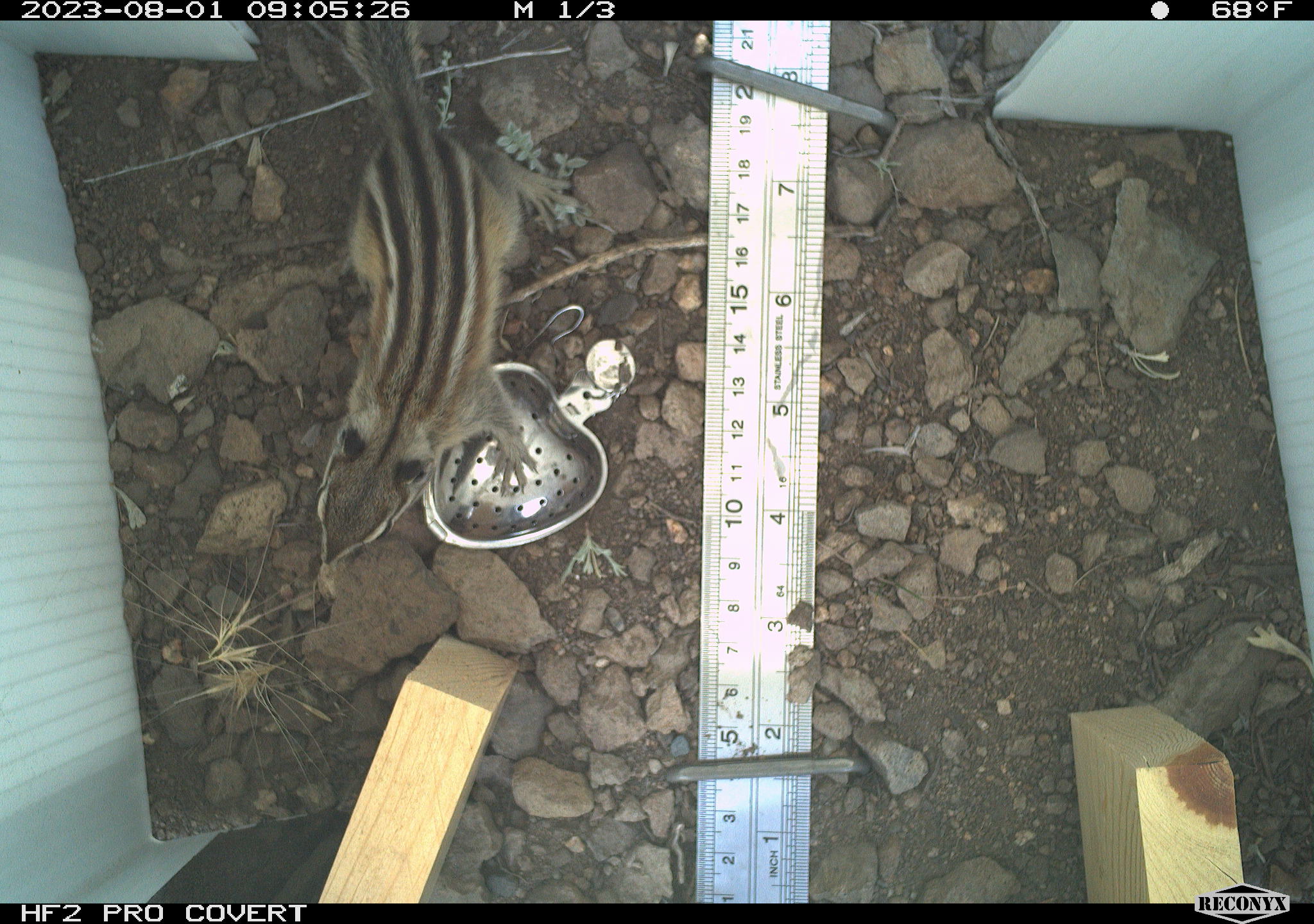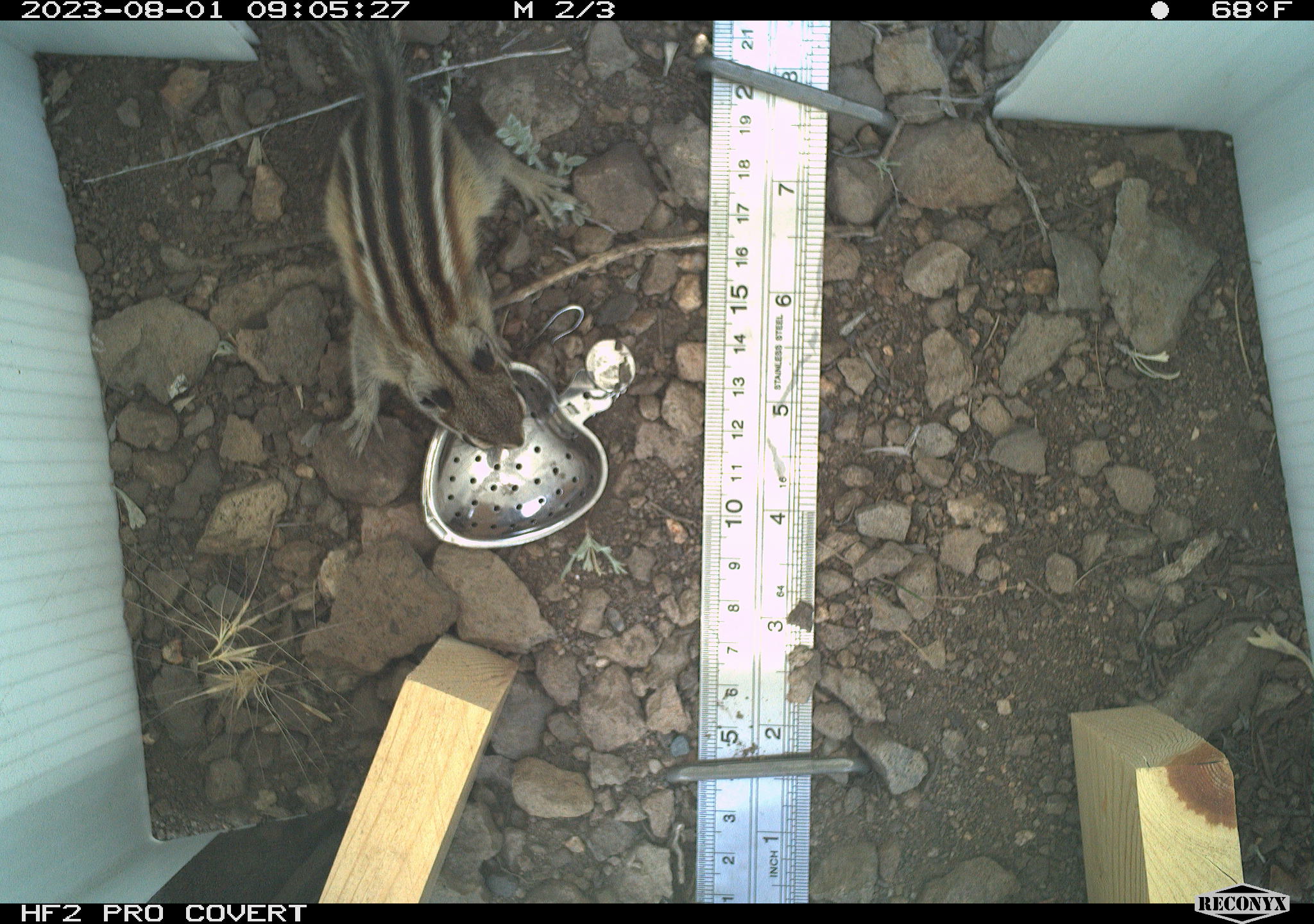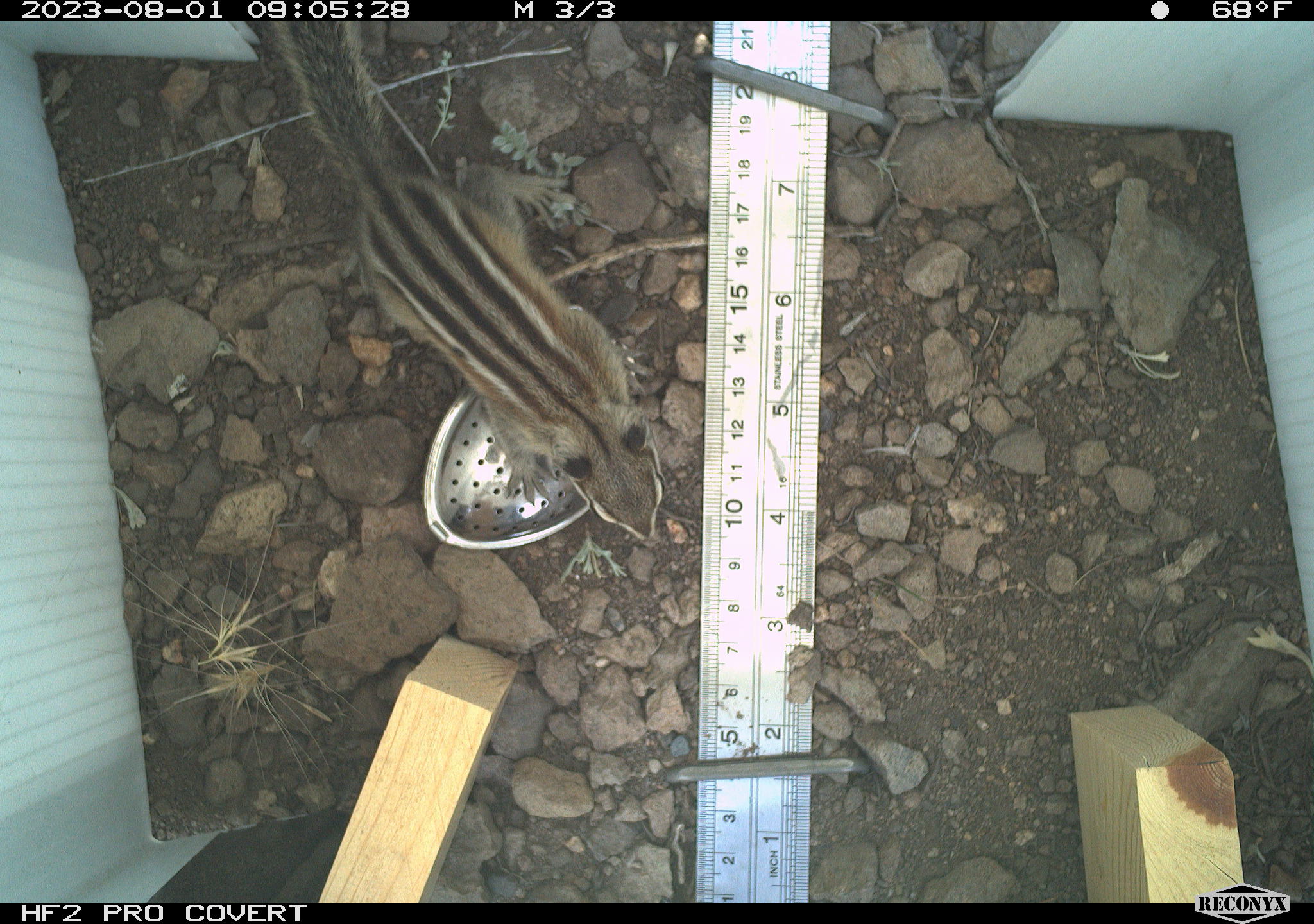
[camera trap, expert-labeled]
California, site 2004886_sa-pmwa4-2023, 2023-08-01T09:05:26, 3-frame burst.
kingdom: Animalia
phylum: Chordata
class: Mammalia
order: Rodentia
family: Sciuridae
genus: Neotamias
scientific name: Neotamias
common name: western chipmunks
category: neotamias species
Neotamias species (western chipmunks) (Neotamias).